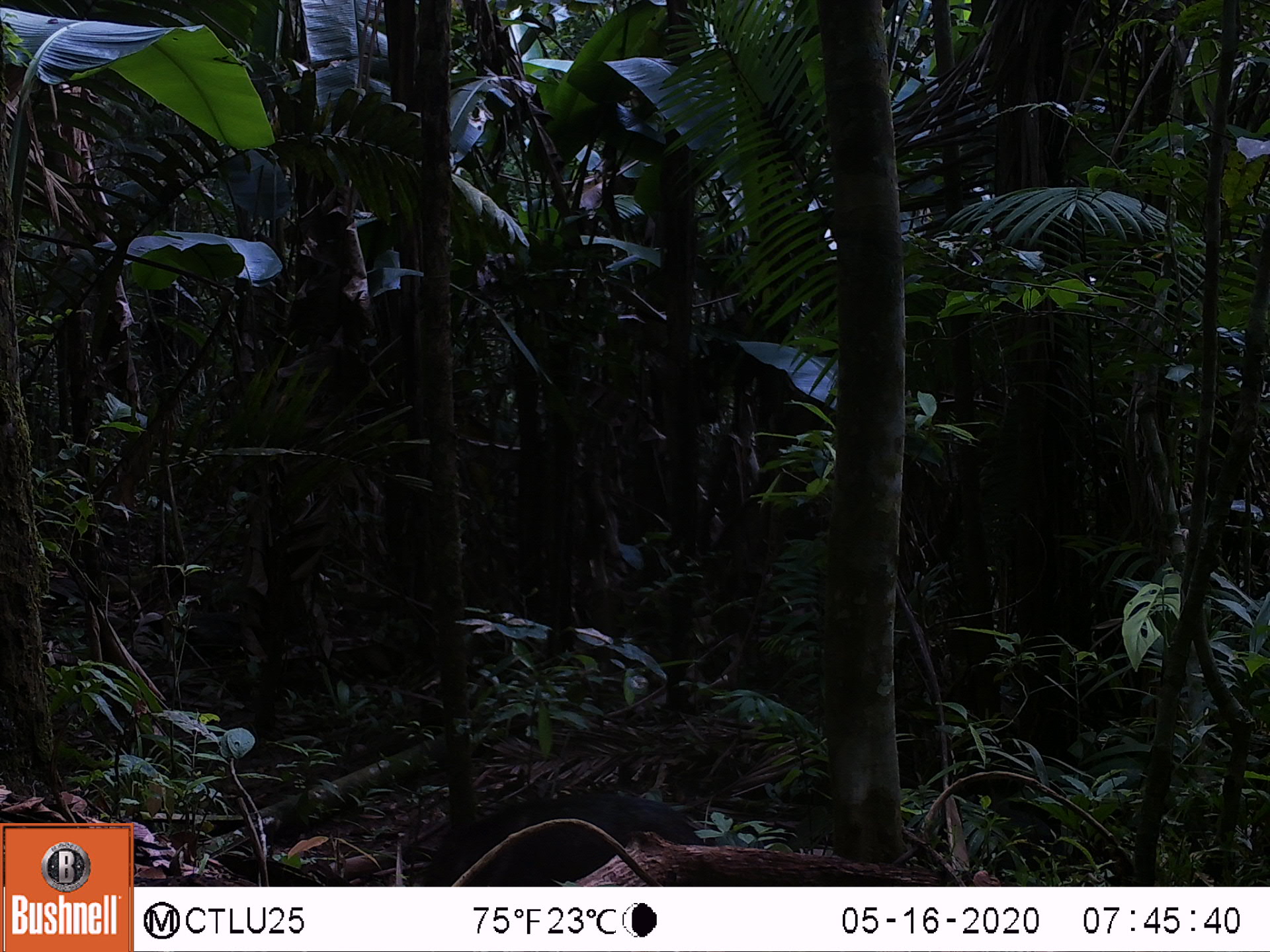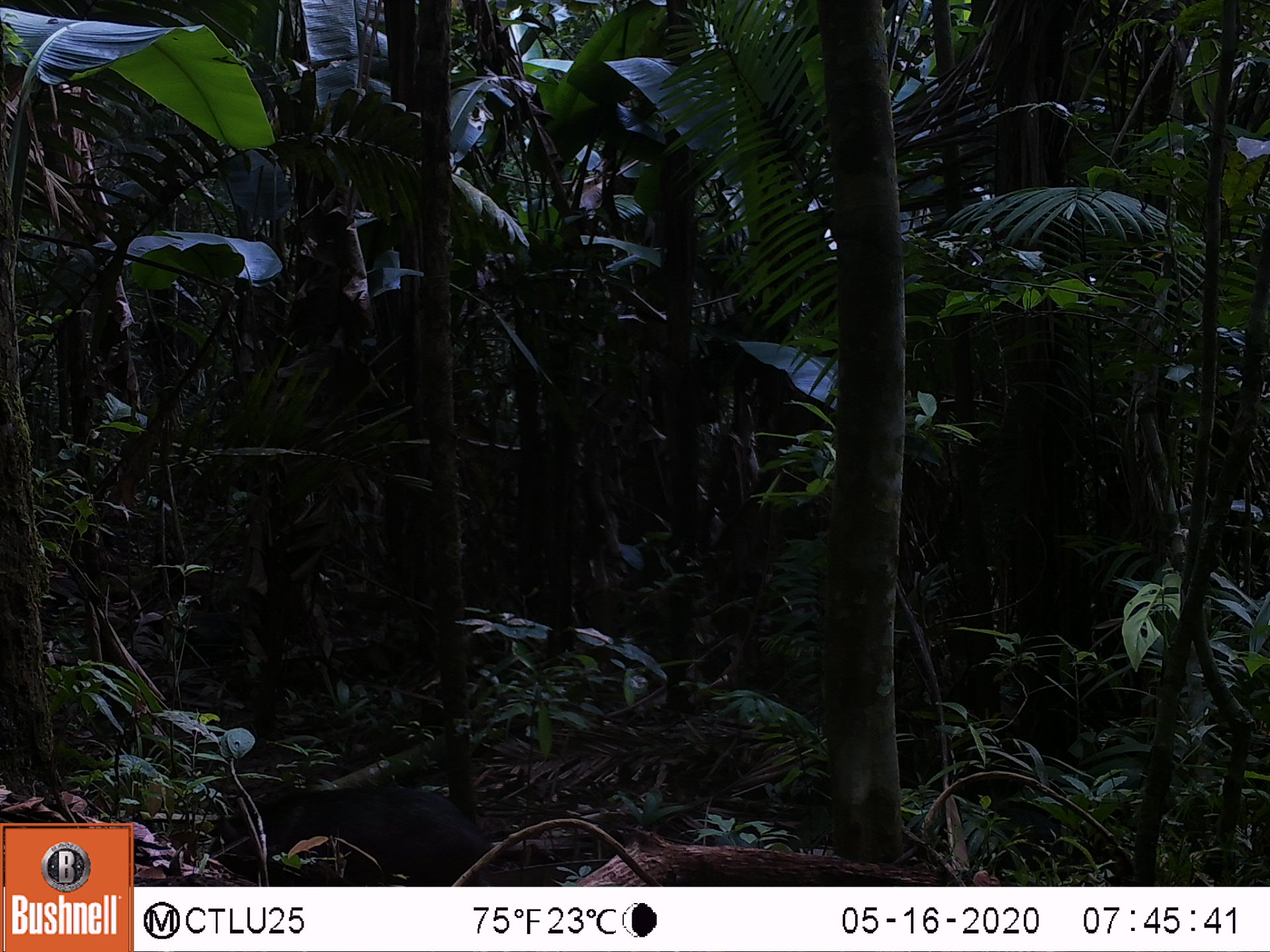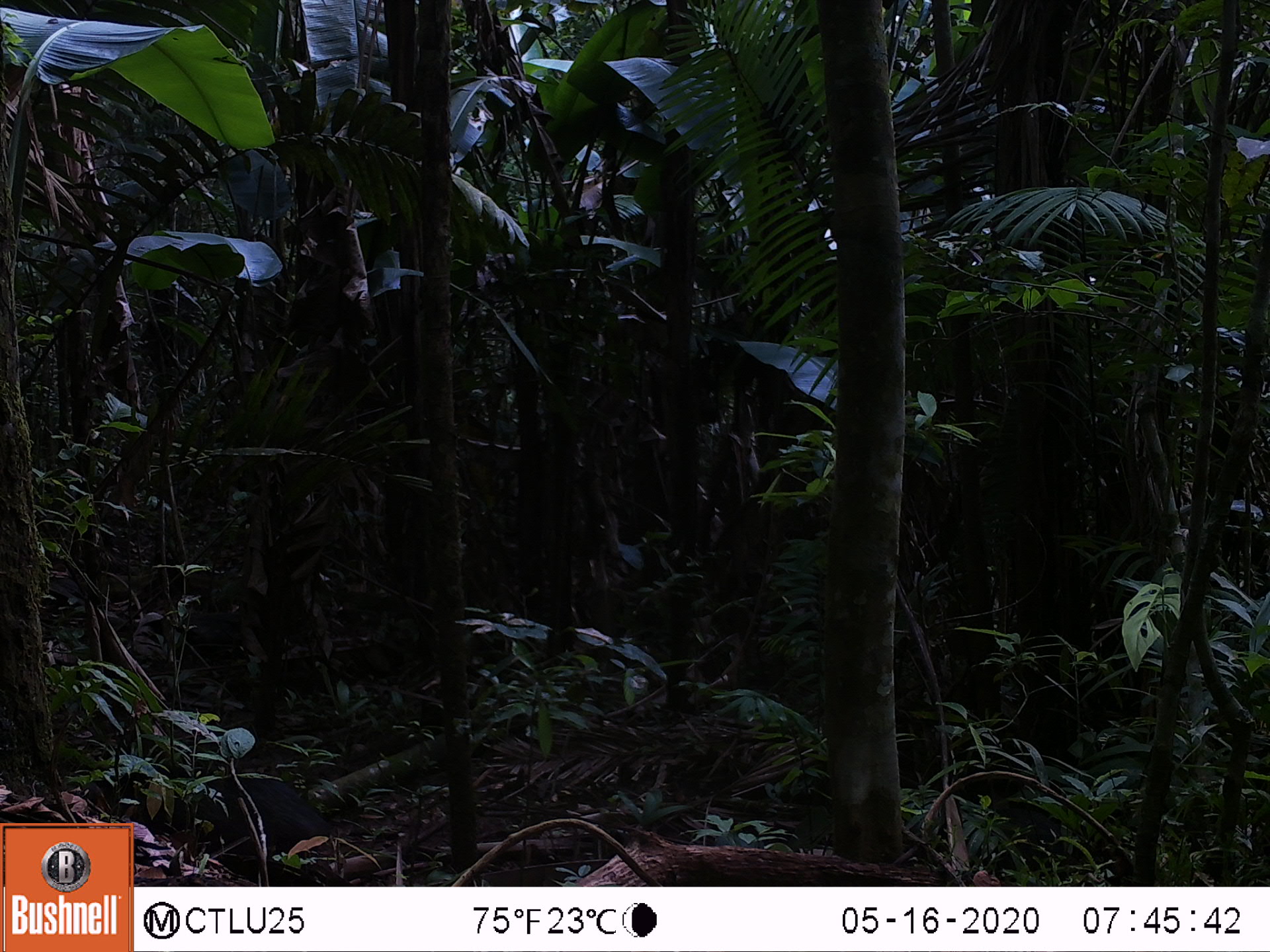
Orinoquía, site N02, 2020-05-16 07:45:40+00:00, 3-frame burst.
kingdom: Animalia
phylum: Chordata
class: Mammalia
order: Artiodactyla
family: Tayassuidae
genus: Pecari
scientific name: Pecari tajacu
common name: collared peccary